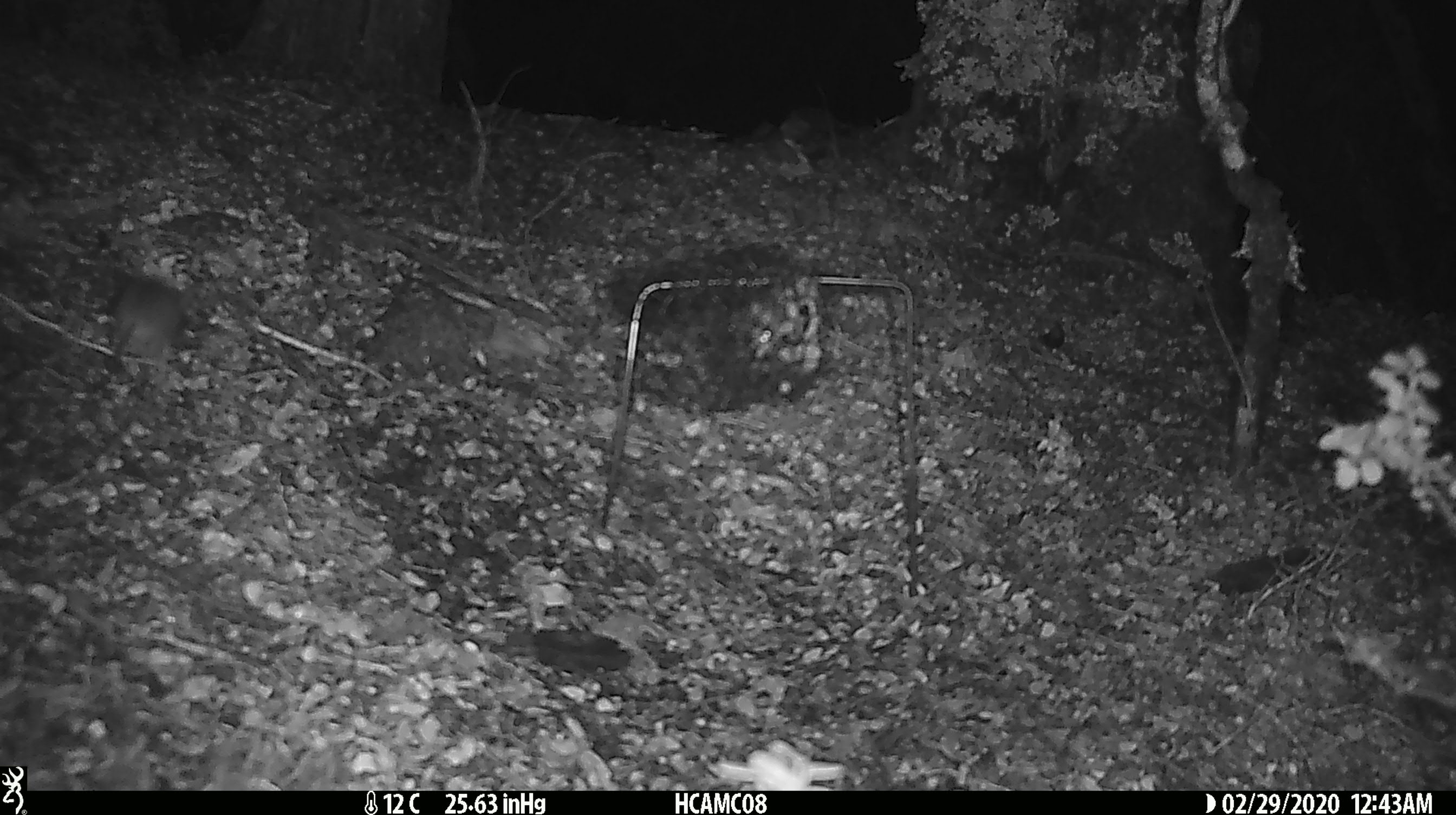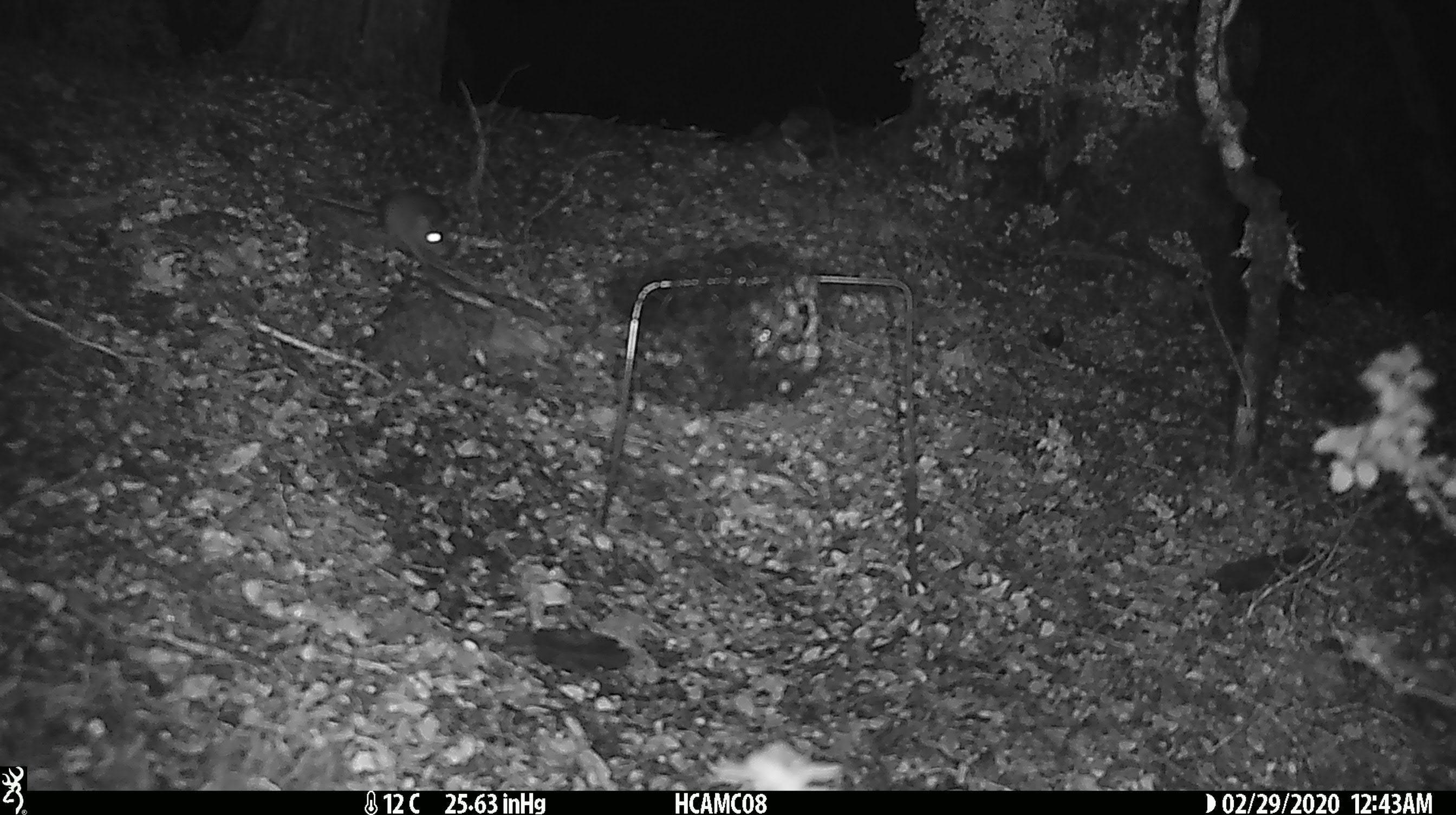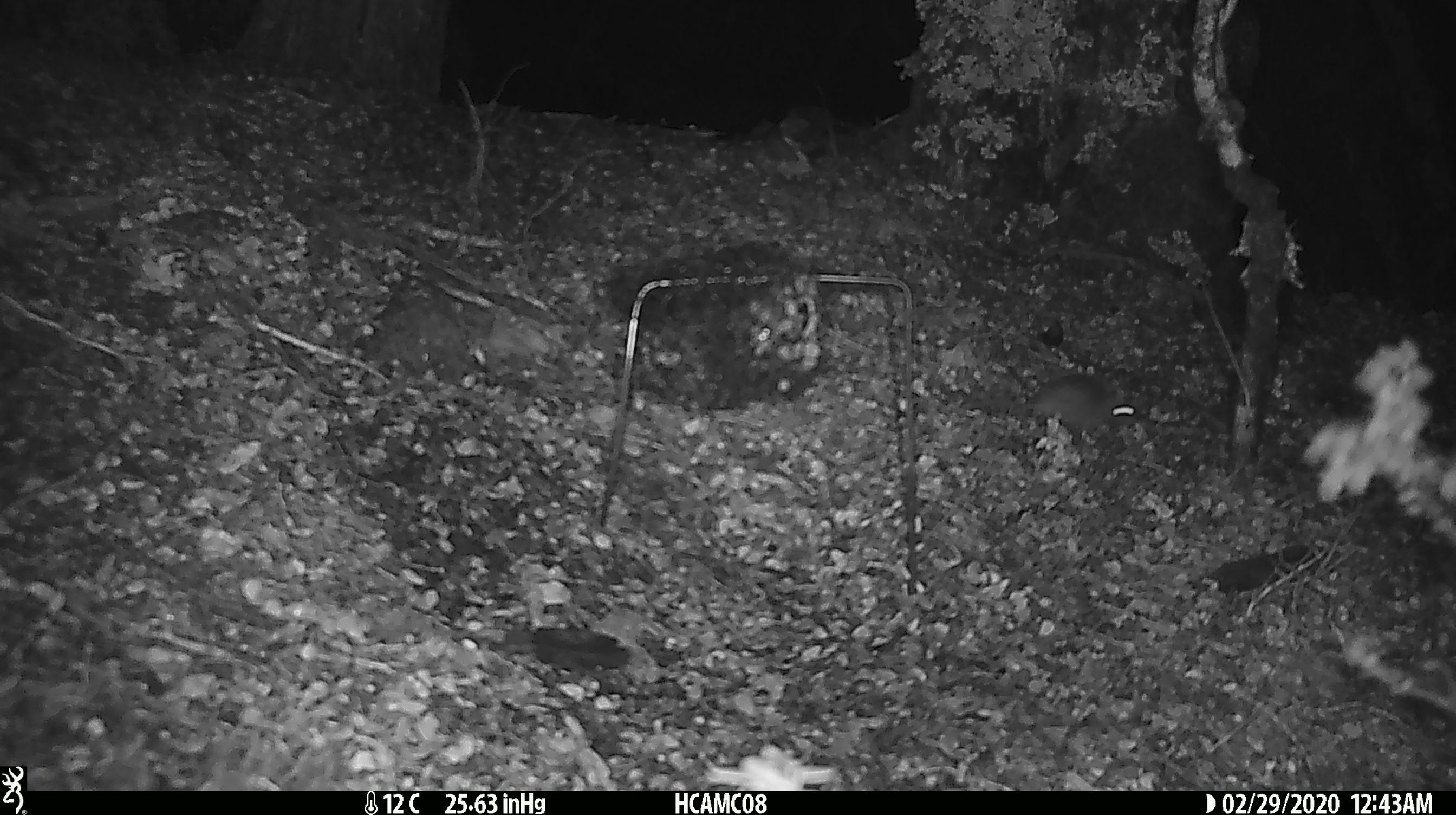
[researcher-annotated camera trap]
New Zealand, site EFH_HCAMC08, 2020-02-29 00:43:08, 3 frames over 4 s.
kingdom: Animalia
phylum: Chordata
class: Mammalia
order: Rodentia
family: Muridae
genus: Mus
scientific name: Mus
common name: mouse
Mouse (Mus).